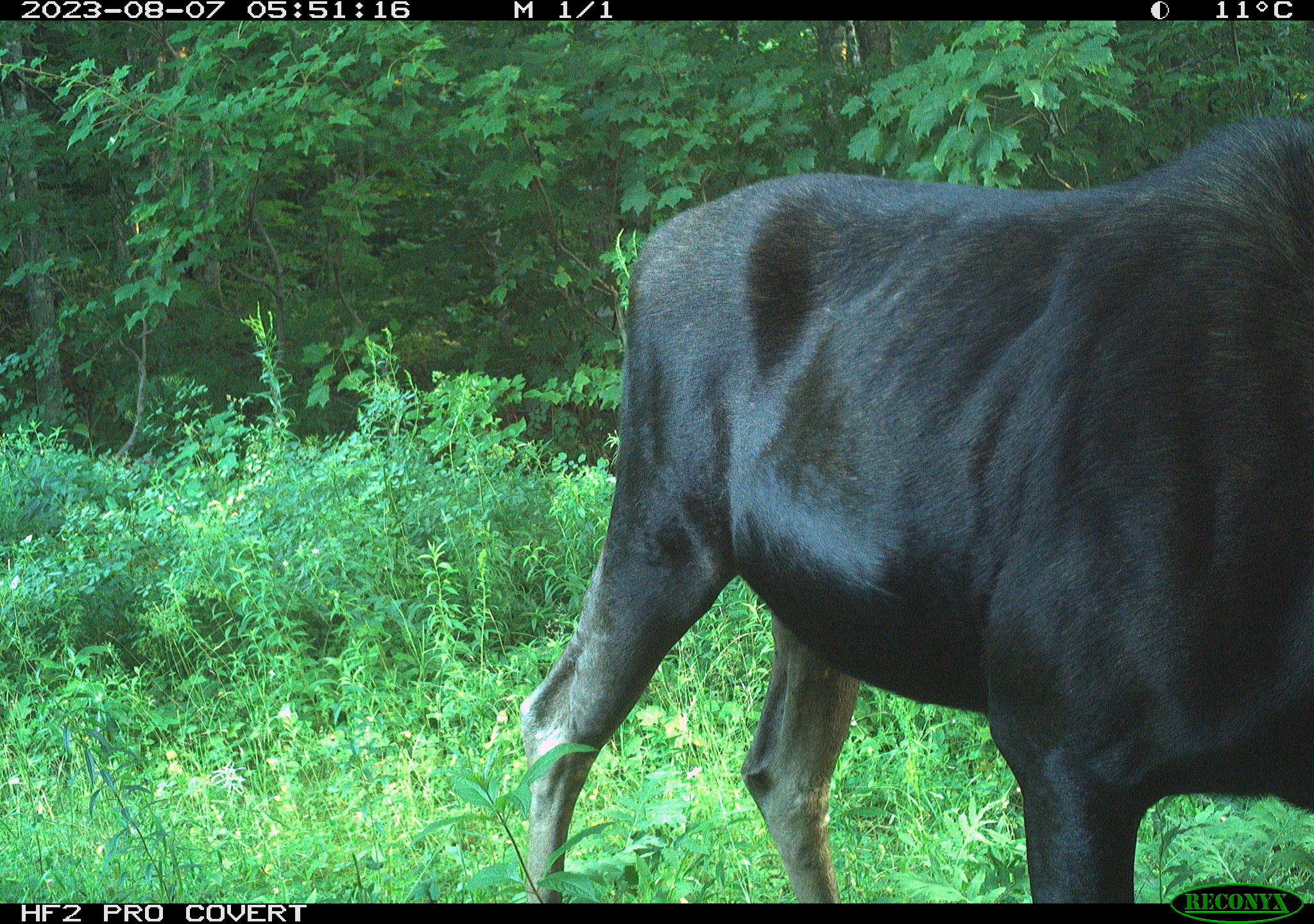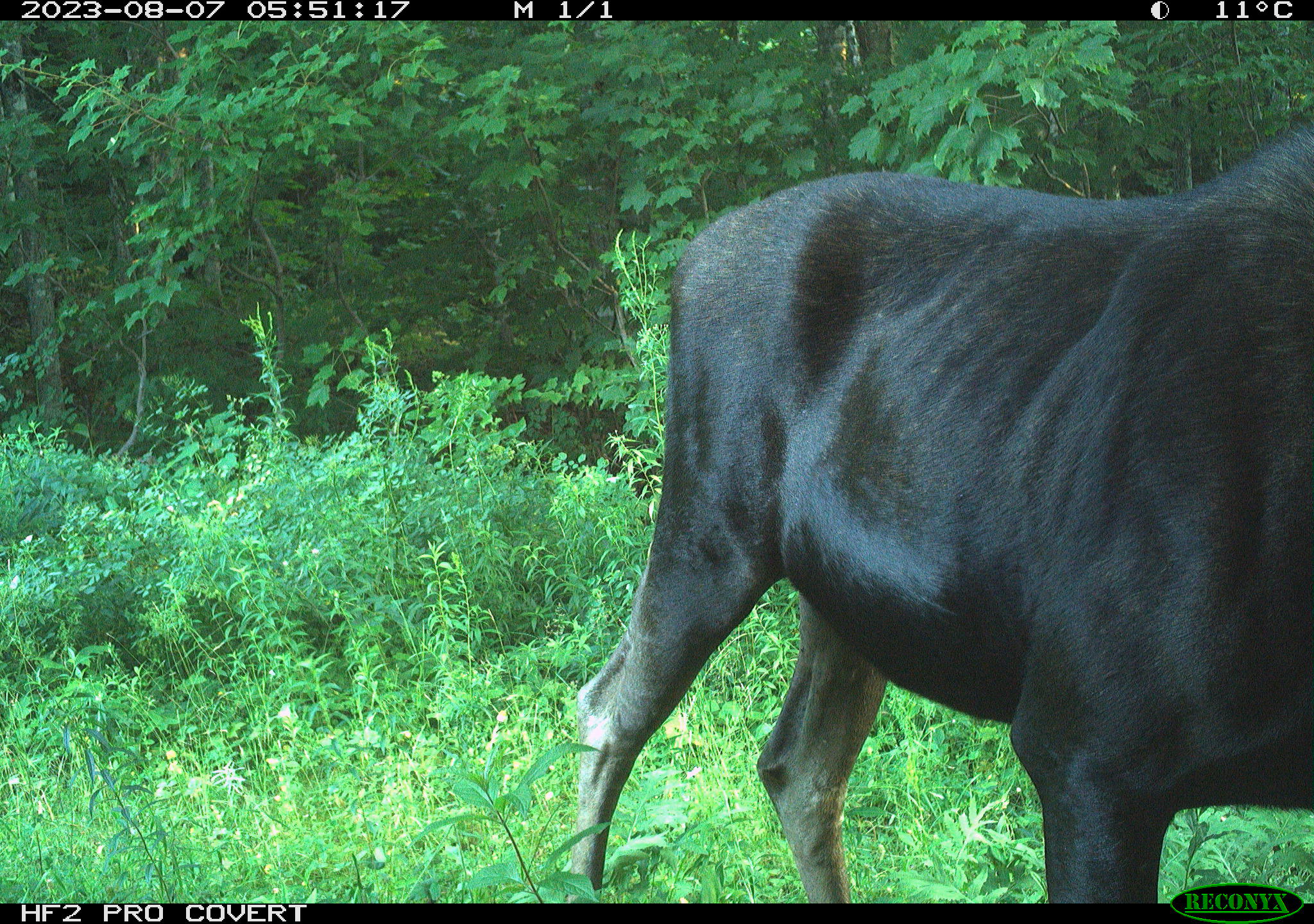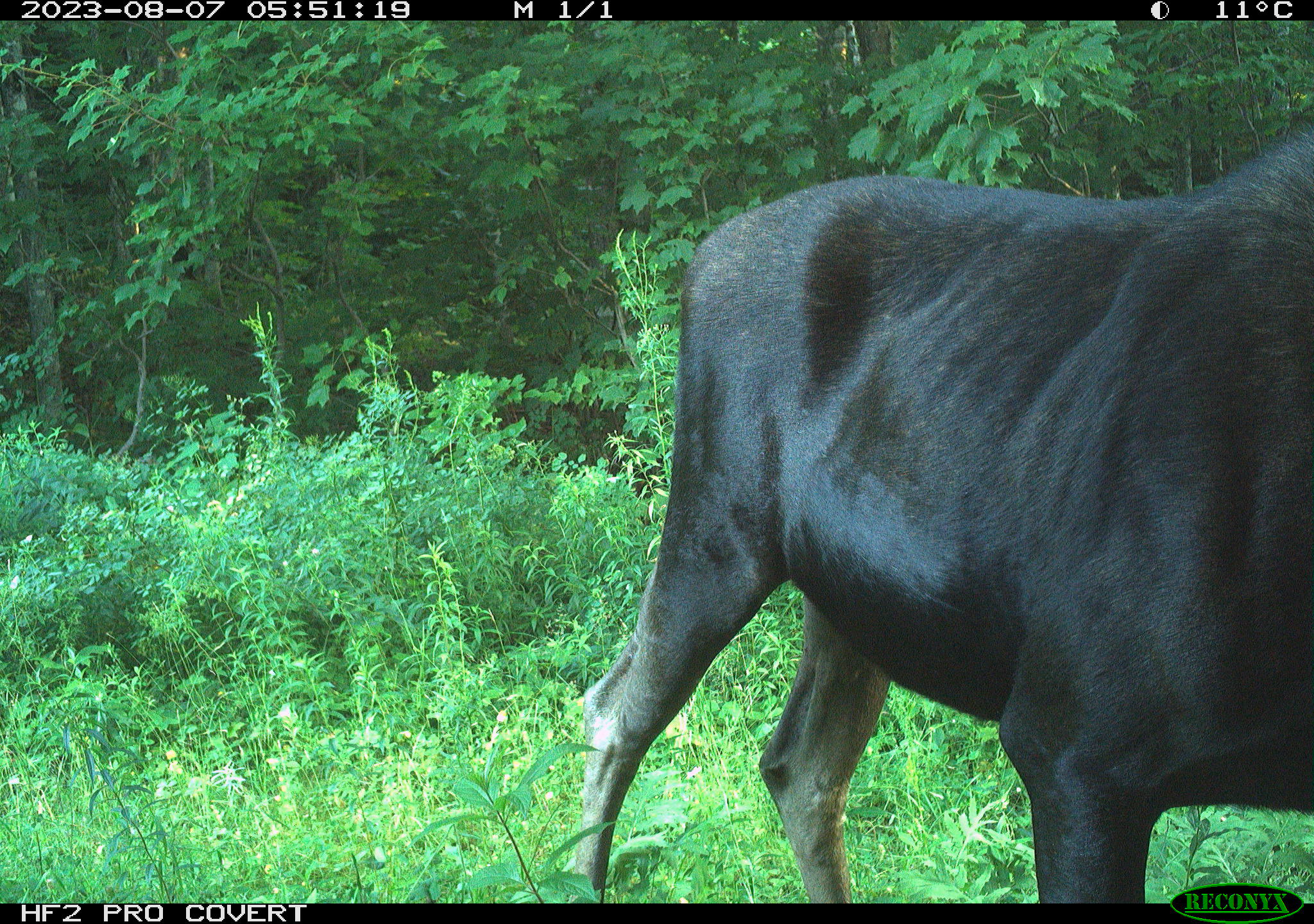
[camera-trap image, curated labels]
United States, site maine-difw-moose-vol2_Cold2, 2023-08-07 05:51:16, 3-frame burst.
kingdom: Animalia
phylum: Chordata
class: Mammalia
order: Artiodactyla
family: Cervidae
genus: Alces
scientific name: Alces alces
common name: moose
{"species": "moose (Alces alces)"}